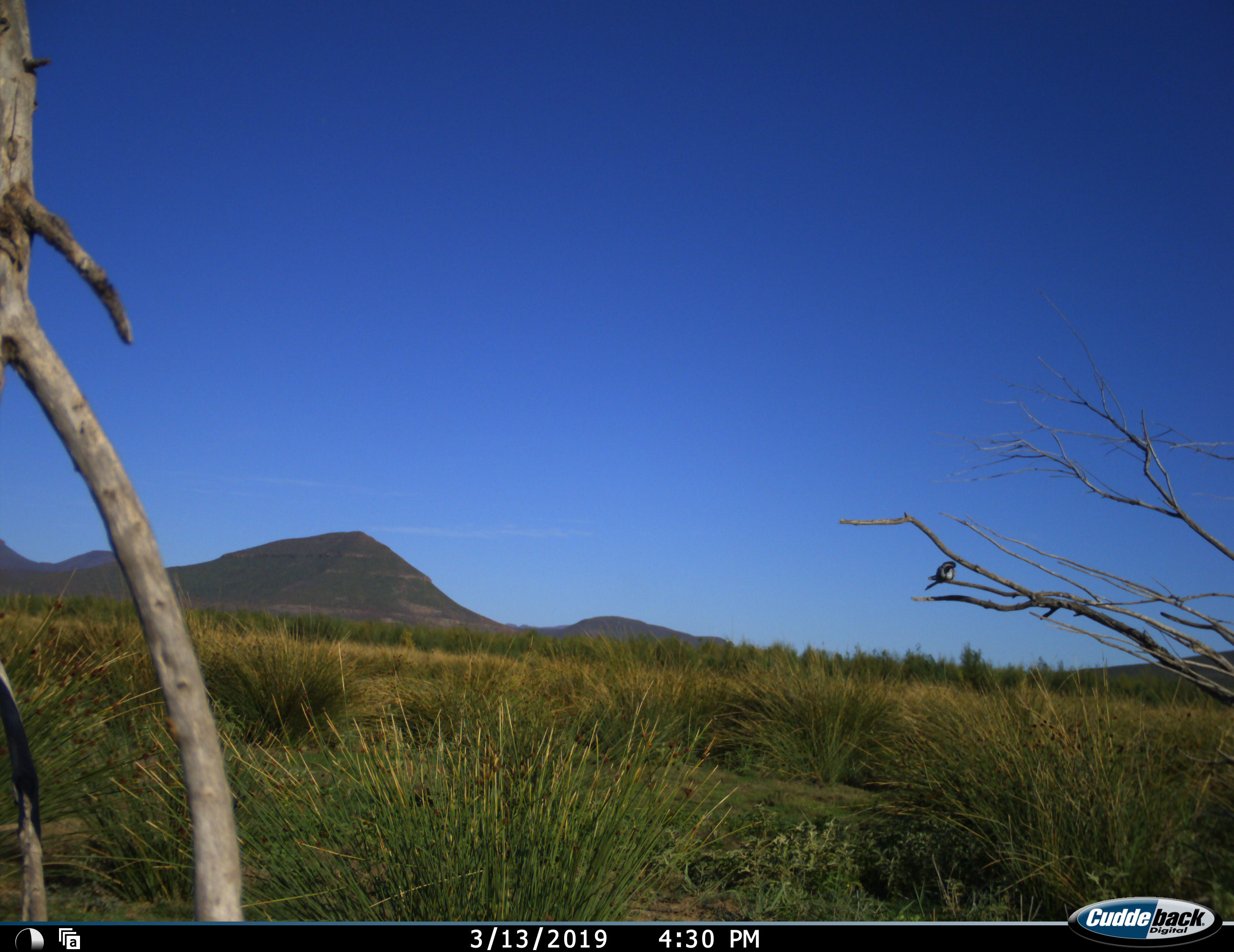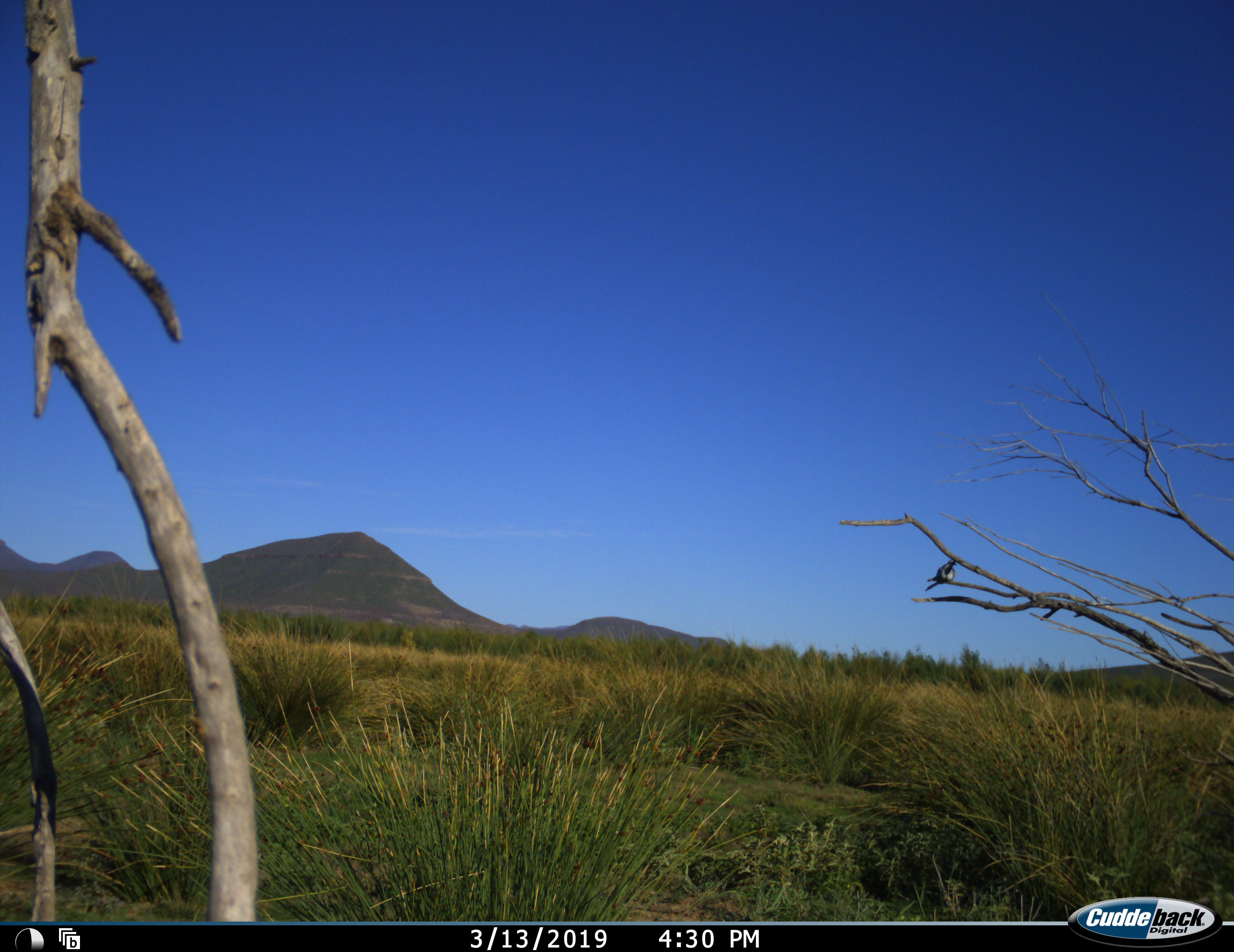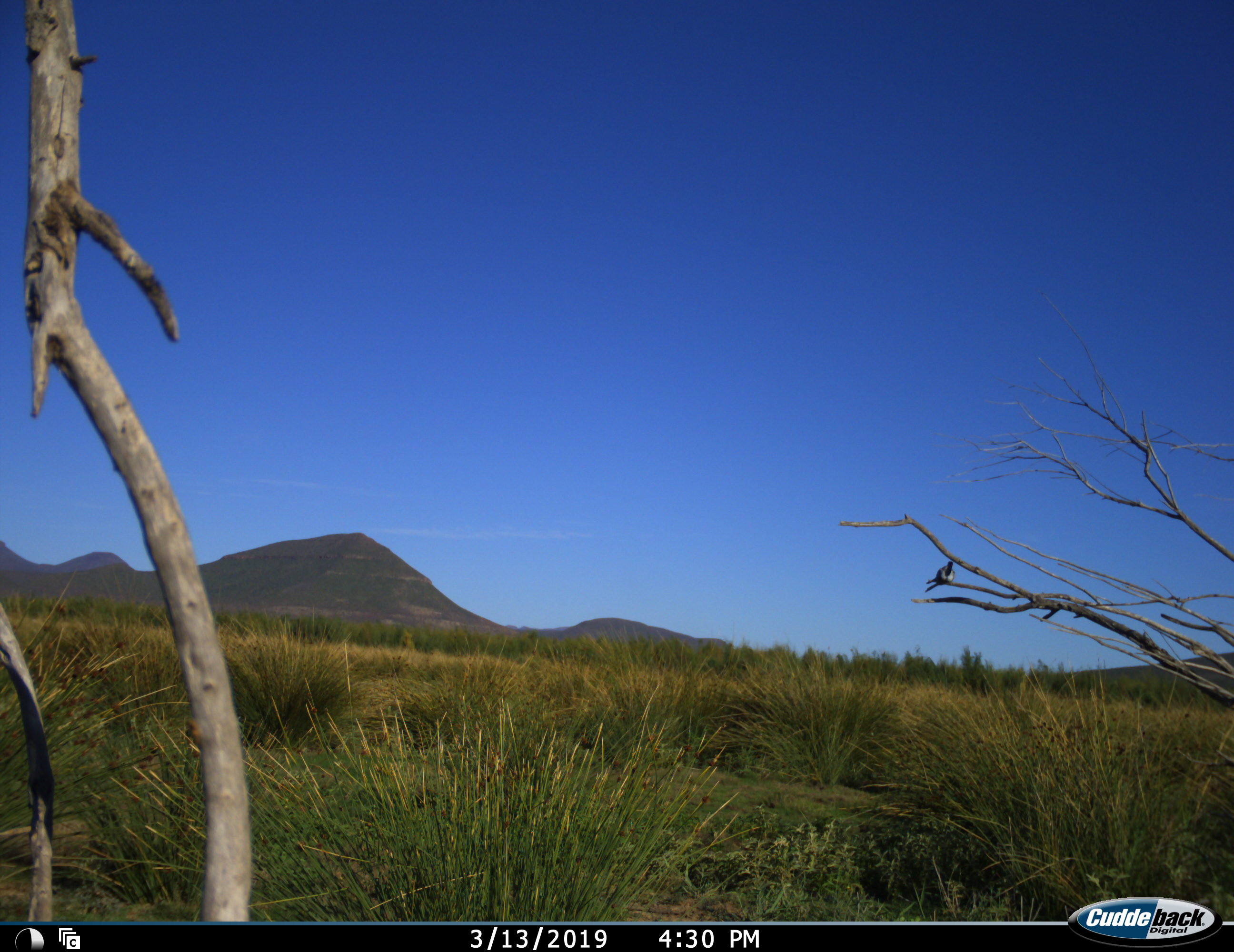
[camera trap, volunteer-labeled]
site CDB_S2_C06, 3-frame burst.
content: unidentified animal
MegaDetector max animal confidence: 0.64